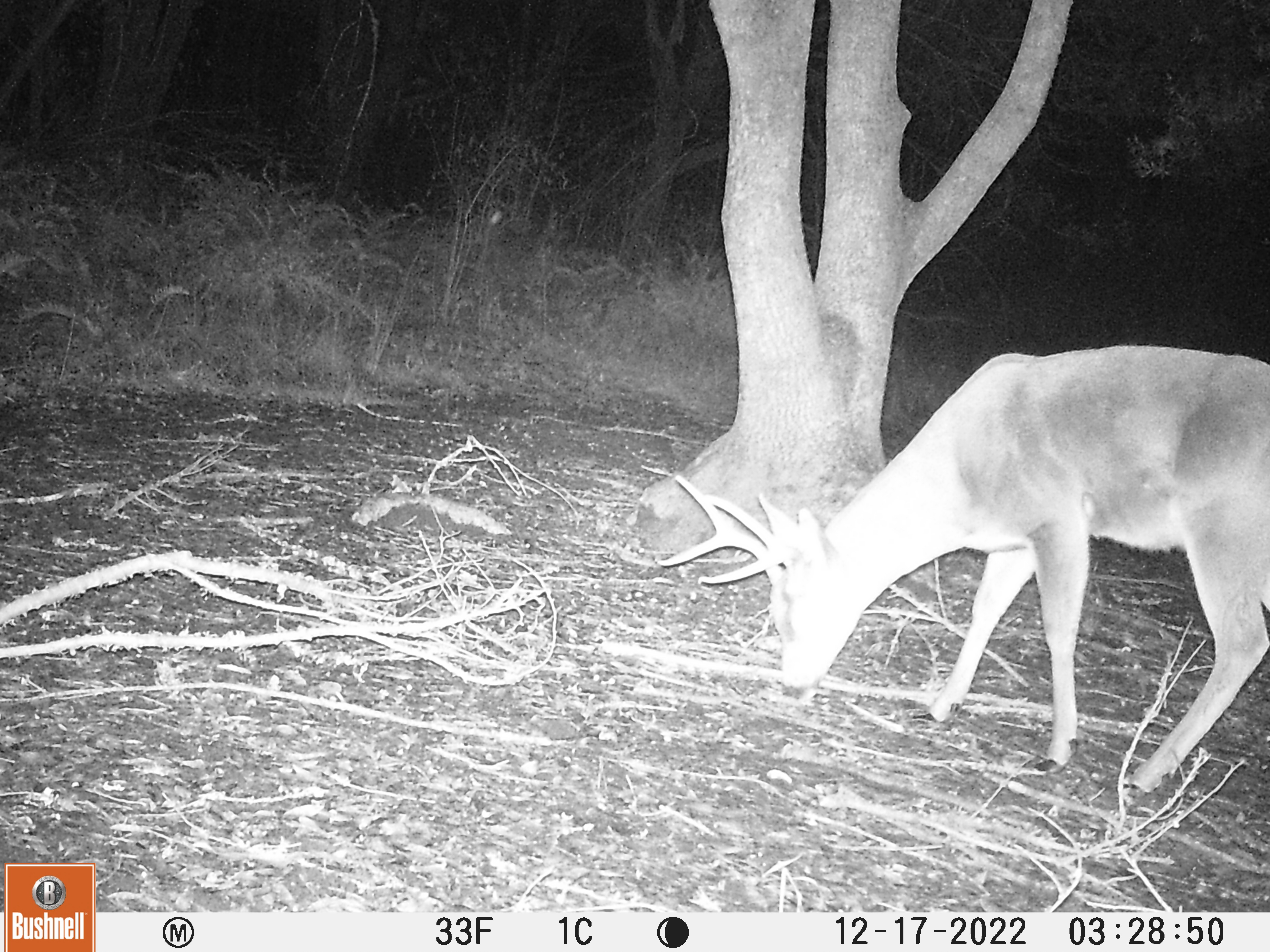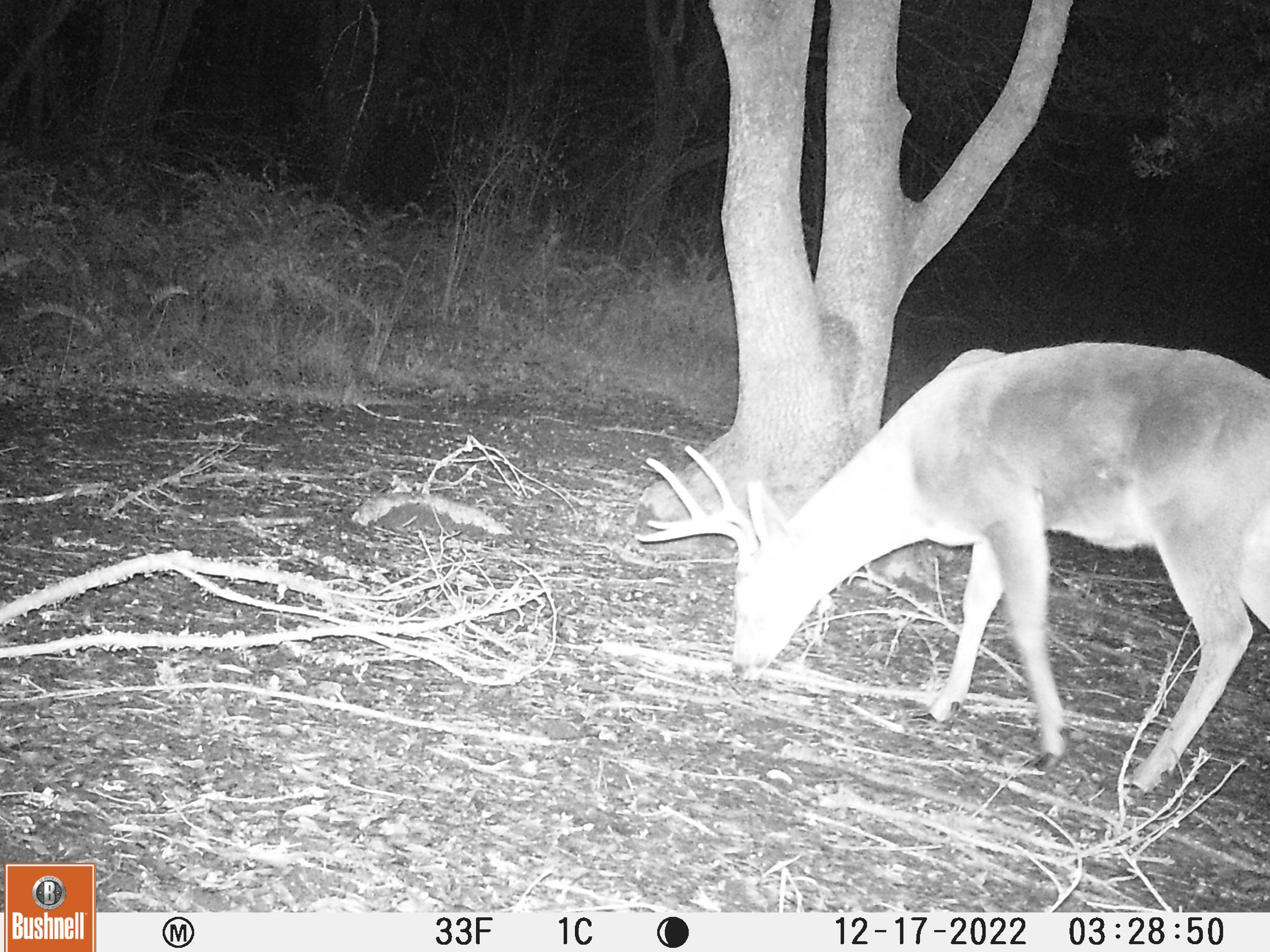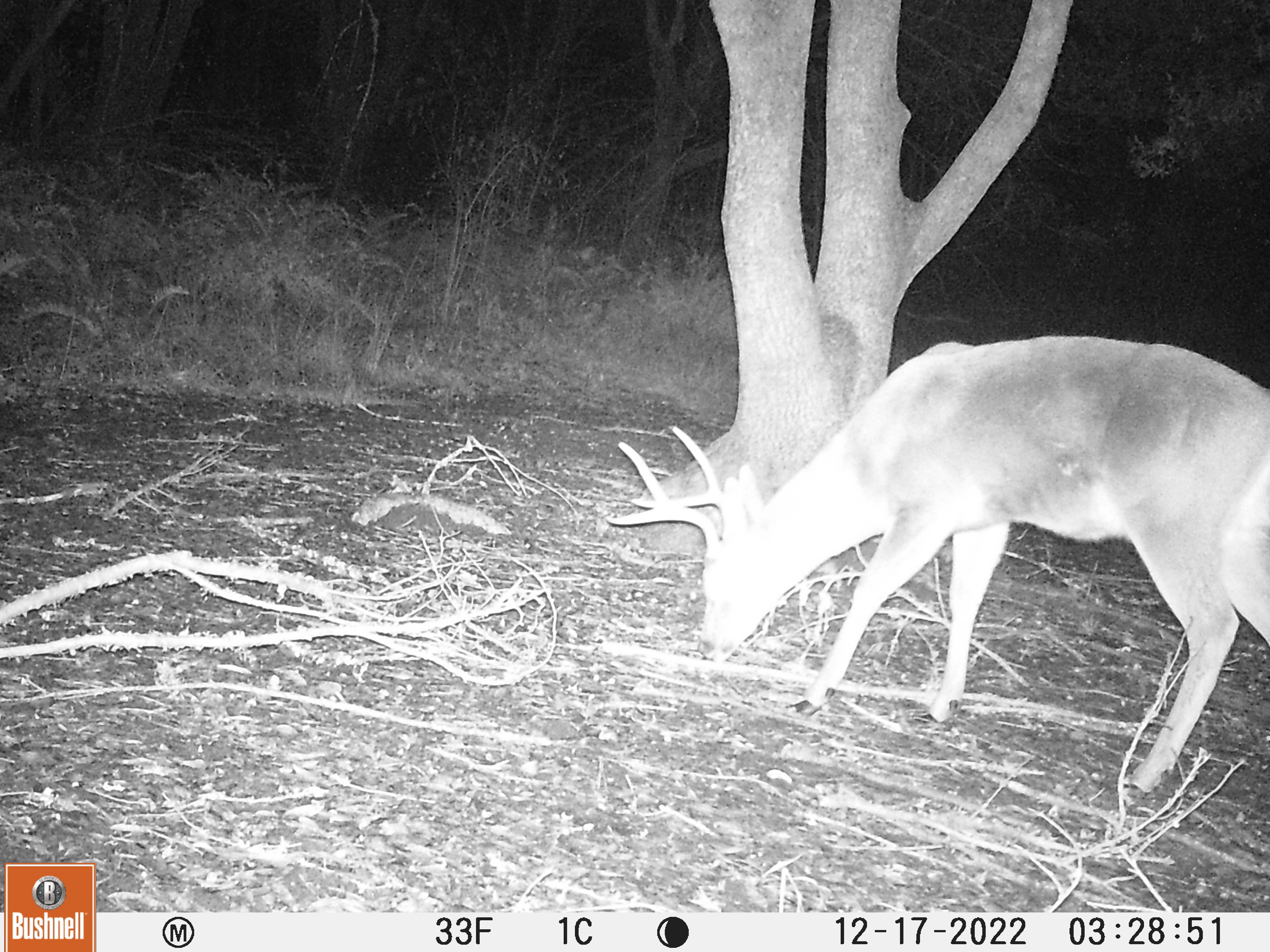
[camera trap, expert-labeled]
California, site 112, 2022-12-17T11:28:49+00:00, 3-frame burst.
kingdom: Animalia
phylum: Chordata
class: Mammalia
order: Artiodactyla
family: Cervidae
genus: Odocoileus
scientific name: Odocoileus hemionus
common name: mule deer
Mule deer (Odocoileus hemionus).